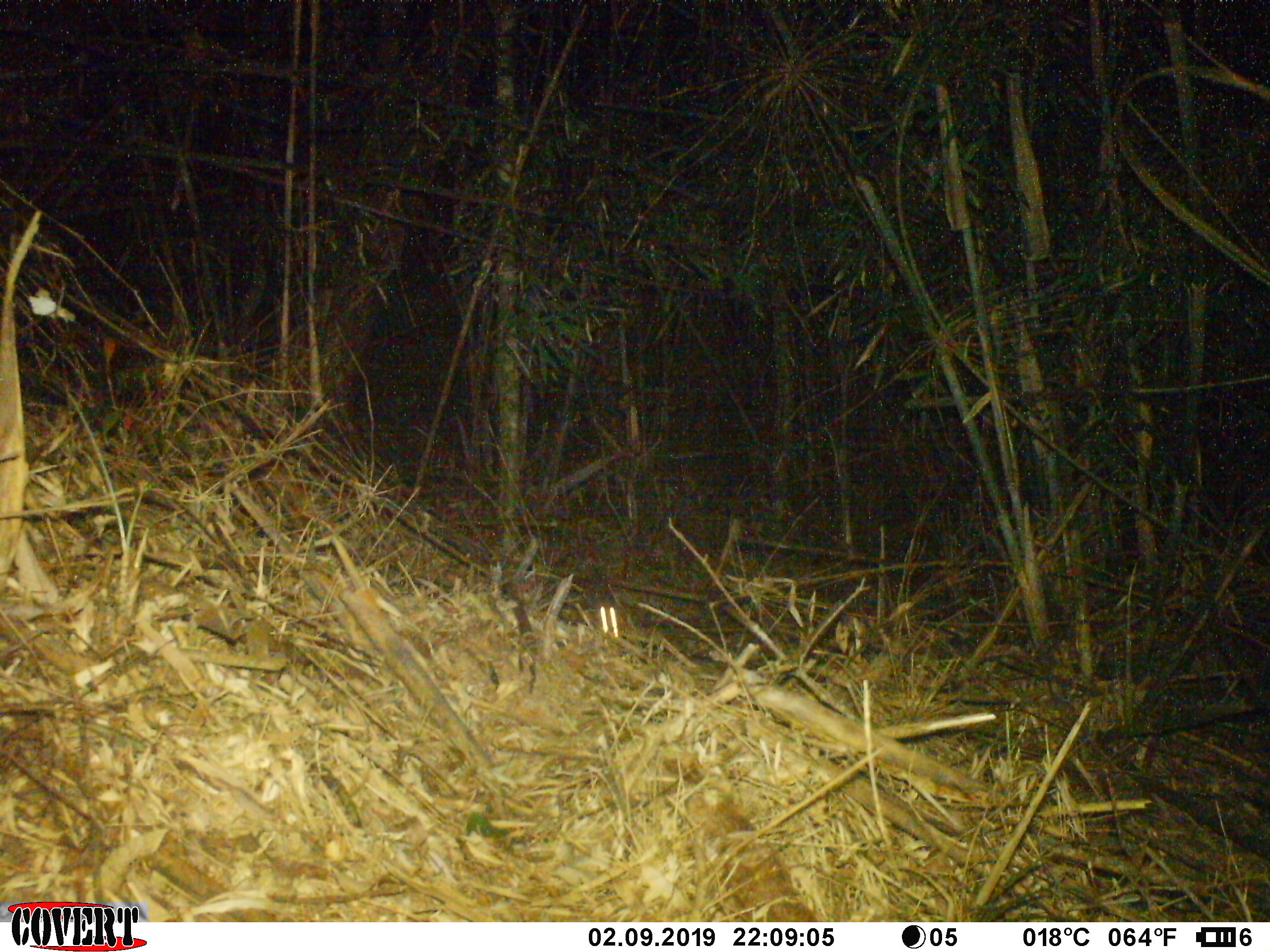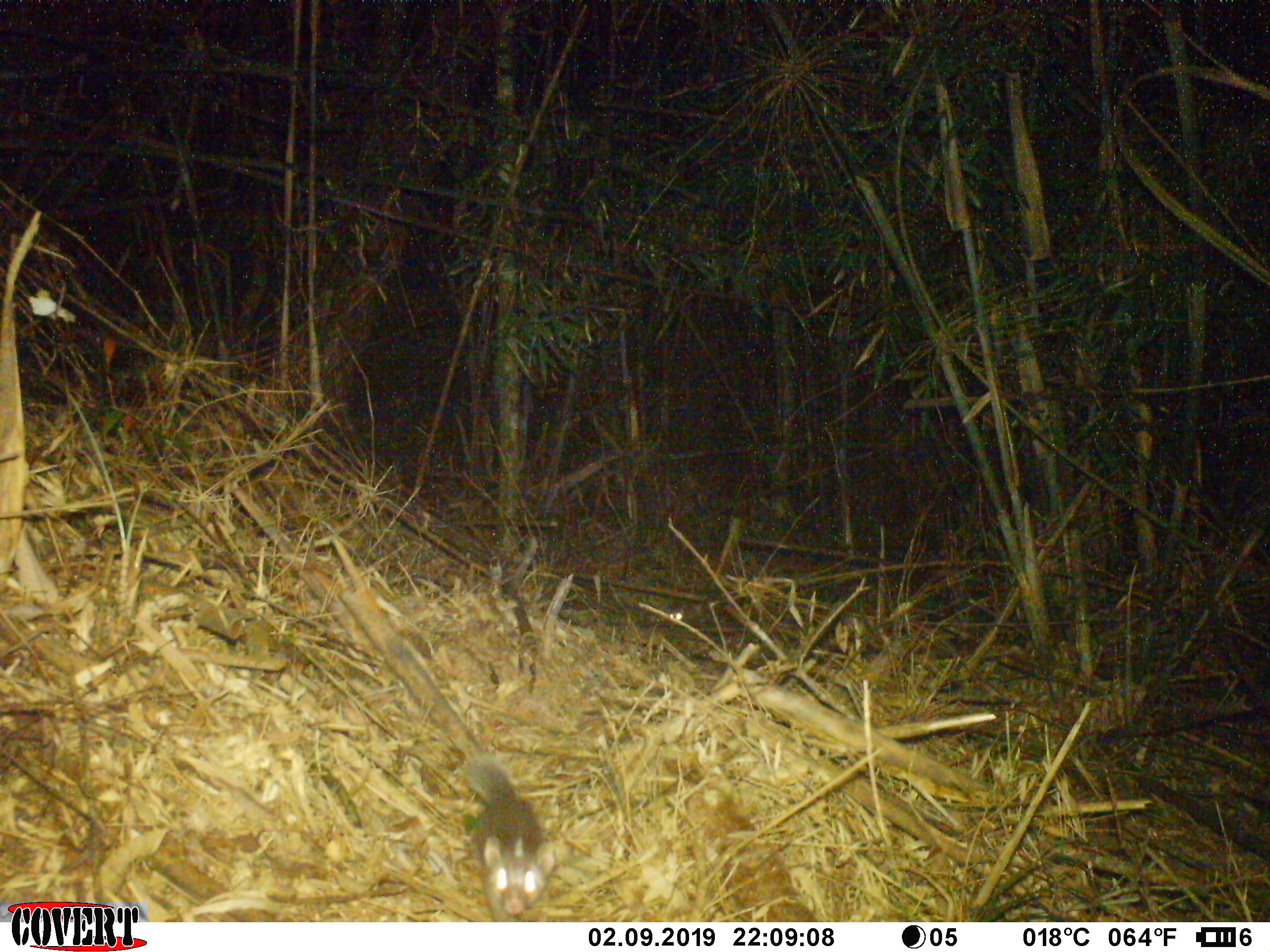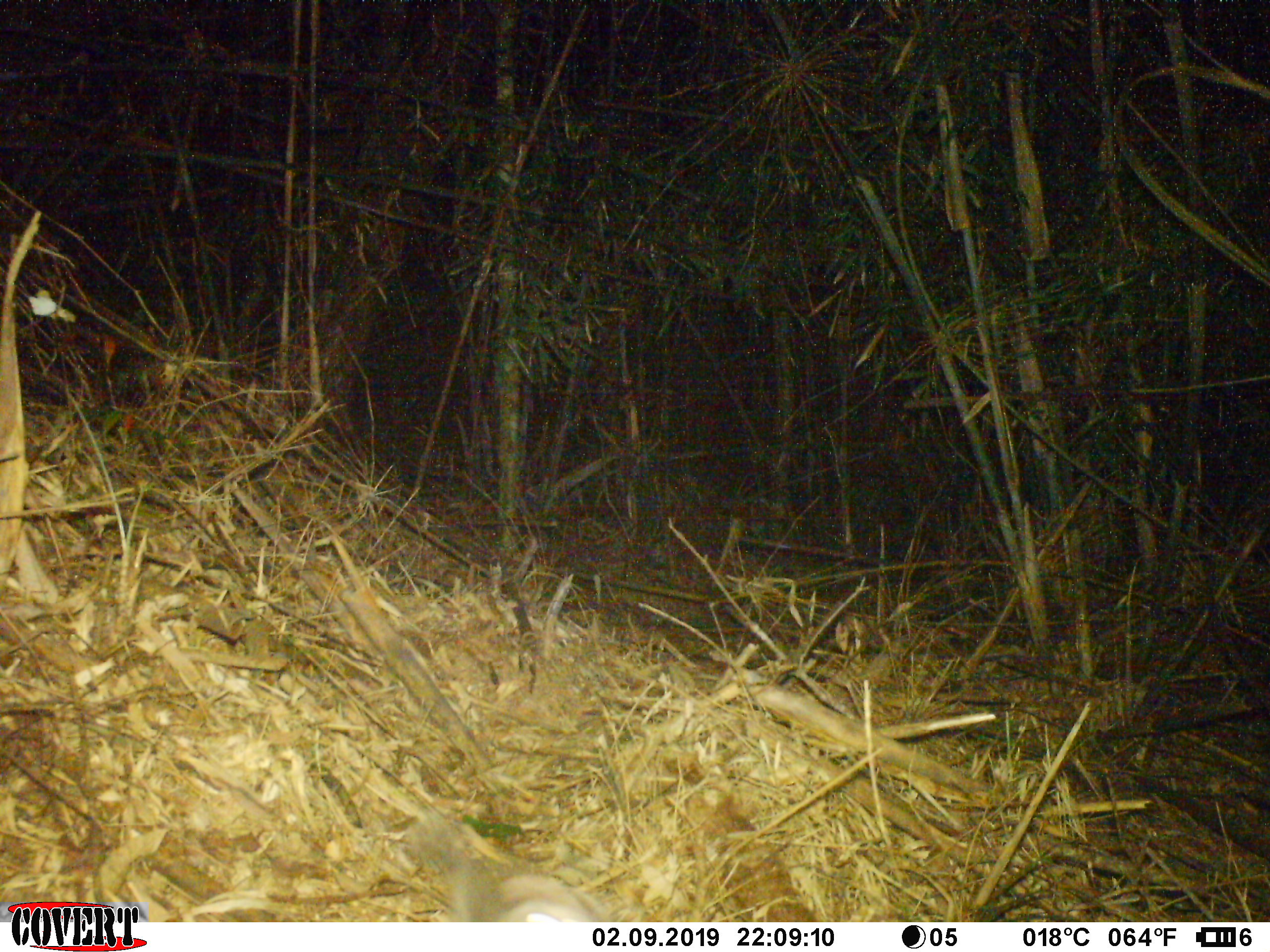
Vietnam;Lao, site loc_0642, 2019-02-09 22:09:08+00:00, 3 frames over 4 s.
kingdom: Animalia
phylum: Chordata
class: Mammalia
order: Carnivora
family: Mustelidae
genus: Melogale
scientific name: Melogale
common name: ferret badger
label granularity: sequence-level